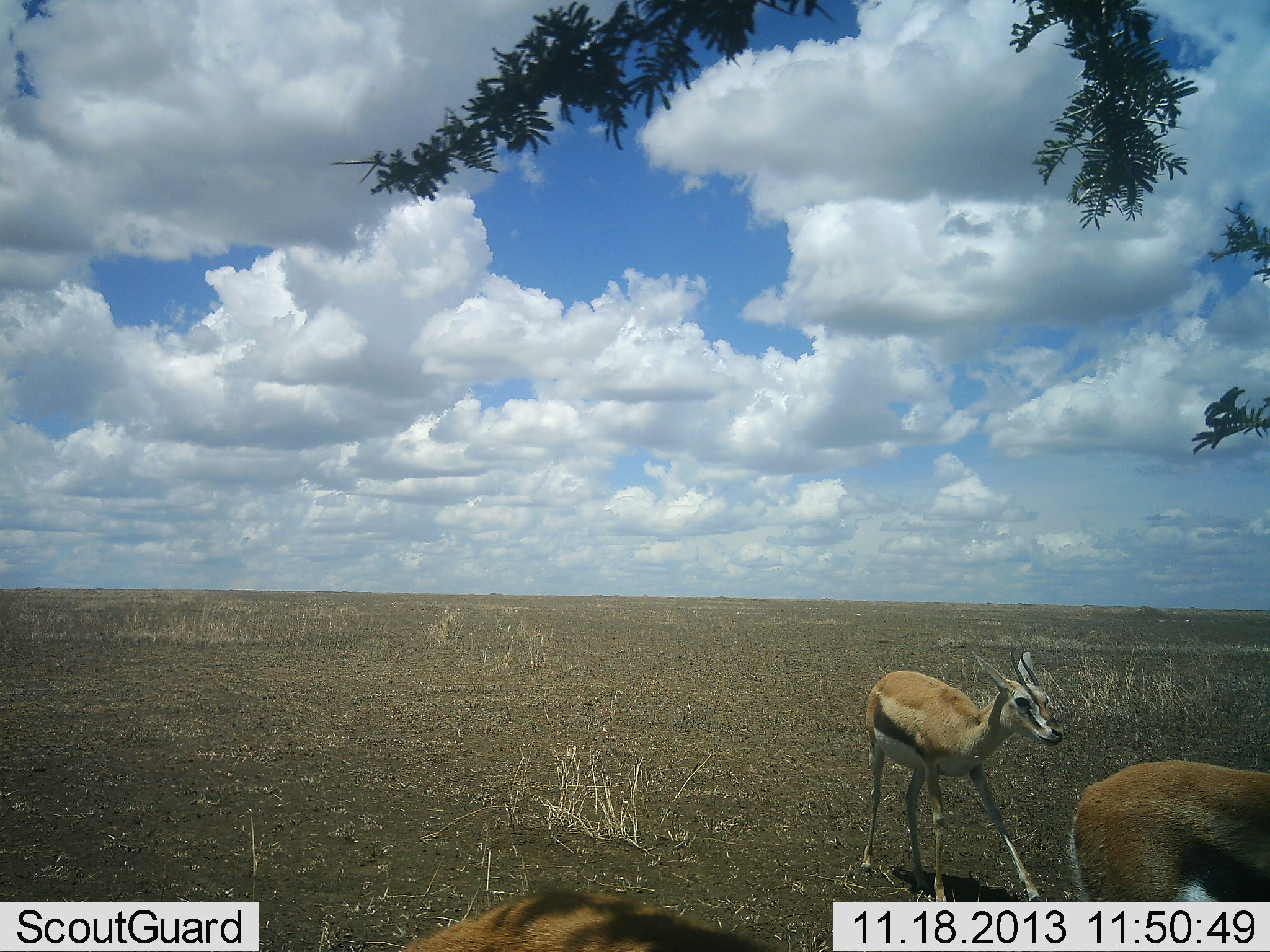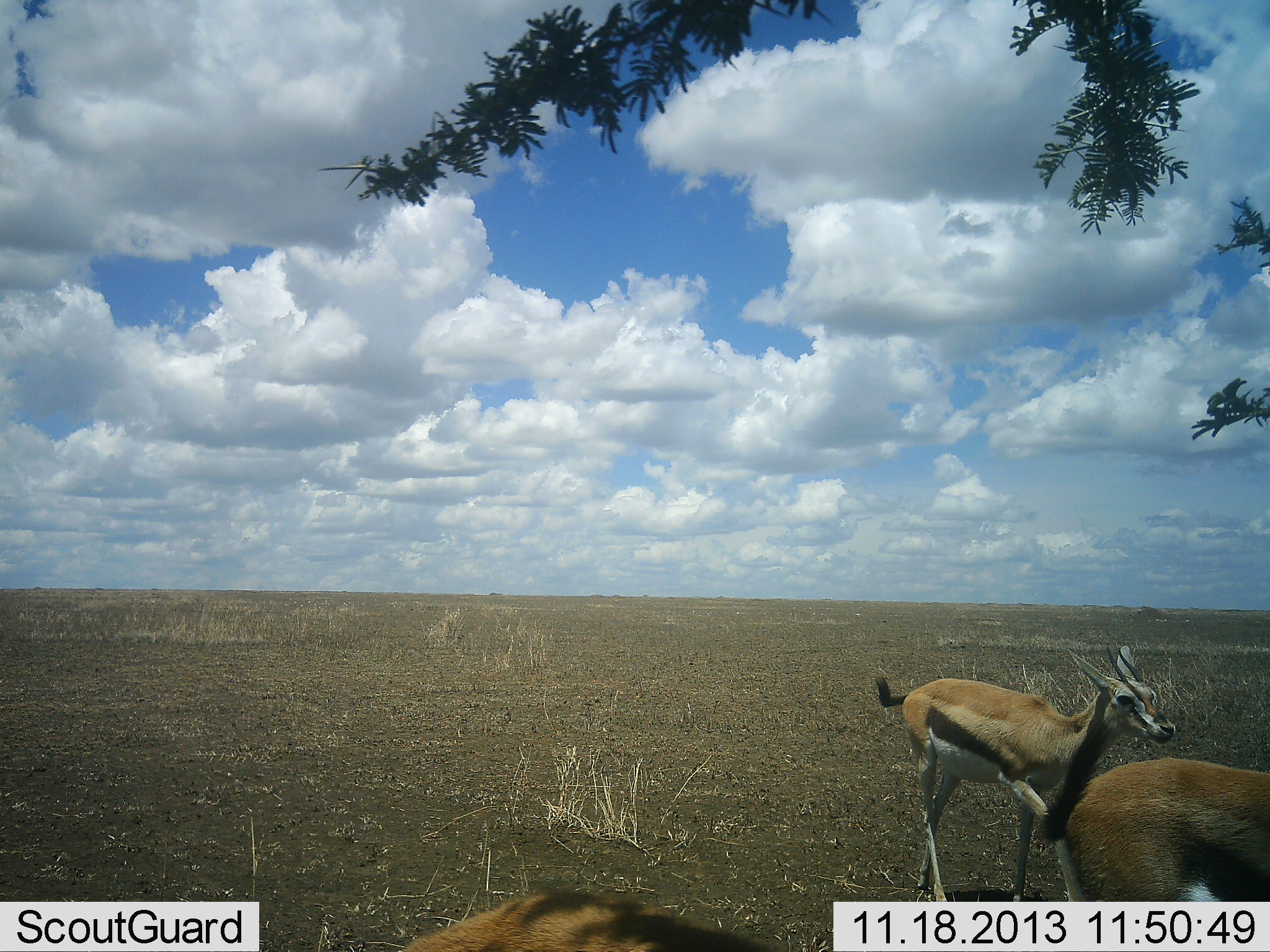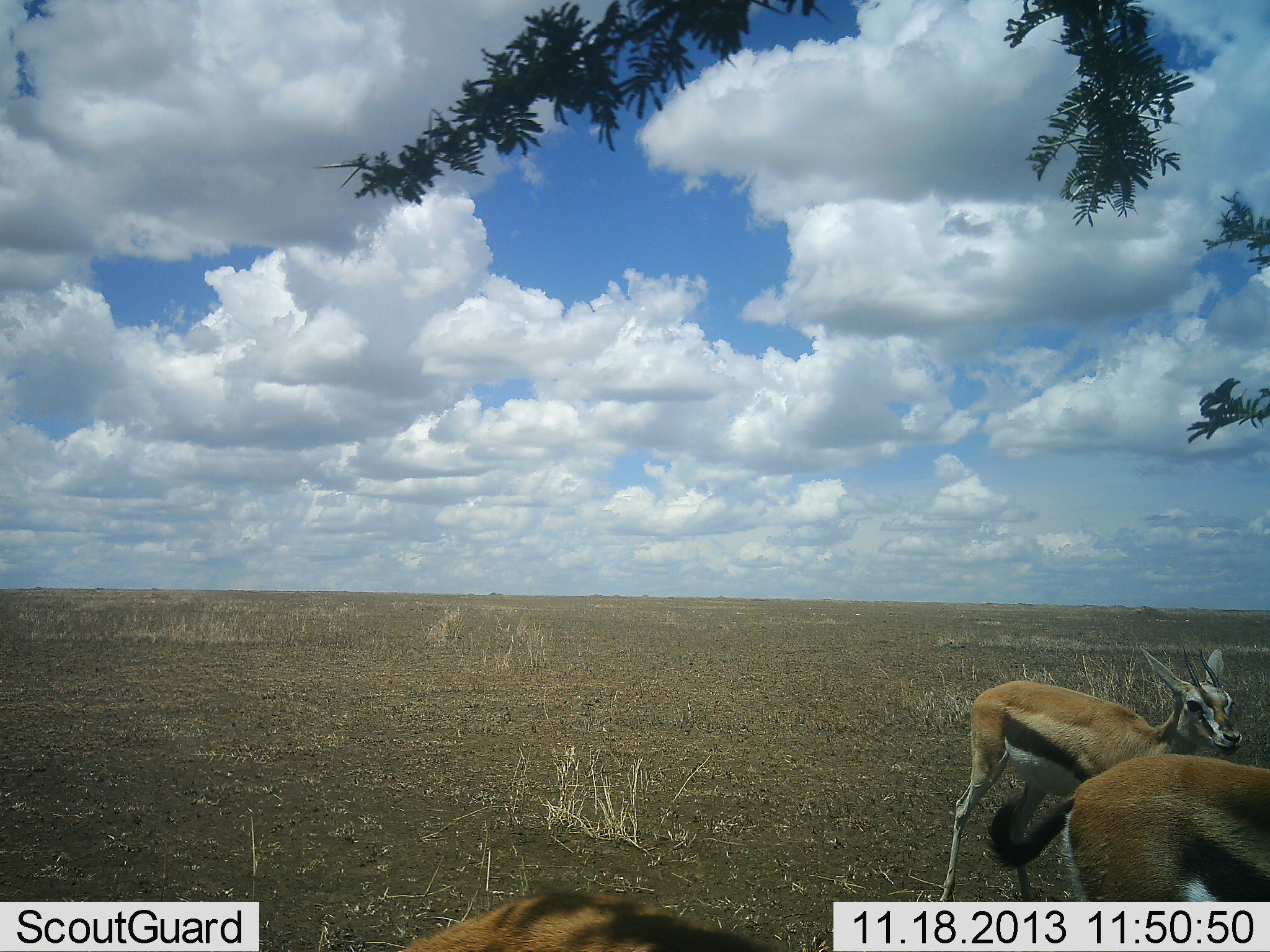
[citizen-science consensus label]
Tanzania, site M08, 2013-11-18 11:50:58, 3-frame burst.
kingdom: Animalia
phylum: Chordata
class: Mammalia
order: Artiodactyla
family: Bovidae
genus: Eudorcas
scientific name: Eudorcas thomsonii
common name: thomson's gazelle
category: gazellethomsons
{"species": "gazellethomsons (thomson's gazelle) (Eudorcas thomsonii)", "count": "2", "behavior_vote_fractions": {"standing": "58%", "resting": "0%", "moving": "88%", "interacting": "8%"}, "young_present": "0%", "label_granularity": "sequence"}